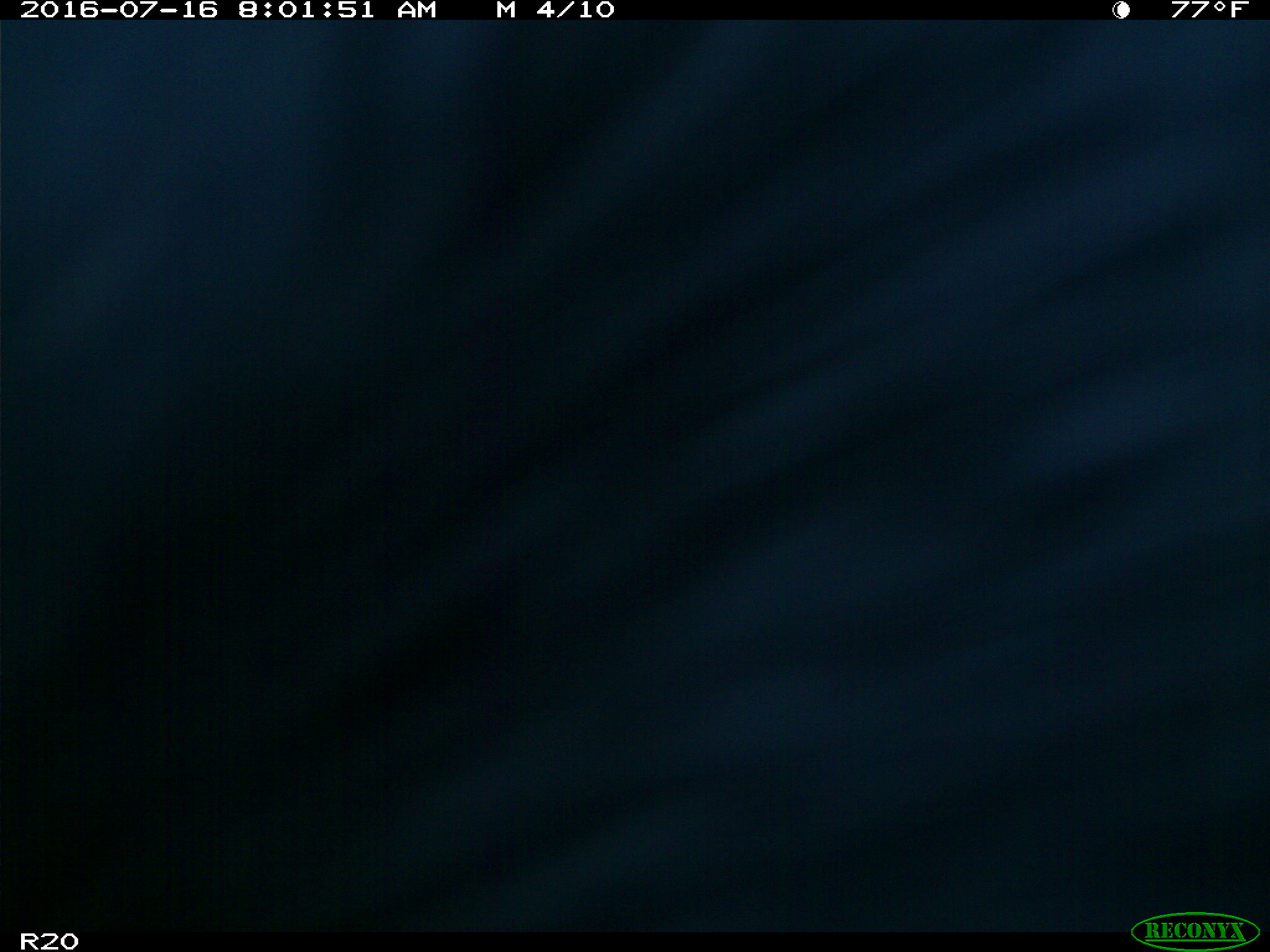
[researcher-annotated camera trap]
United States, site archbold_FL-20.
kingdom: Animalia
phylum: Chordata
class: Mammalia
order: Artiodactyla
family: Bovidae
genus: Bos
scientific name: Bos taurus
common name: domestic cow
Bos taurus (domestic cow).